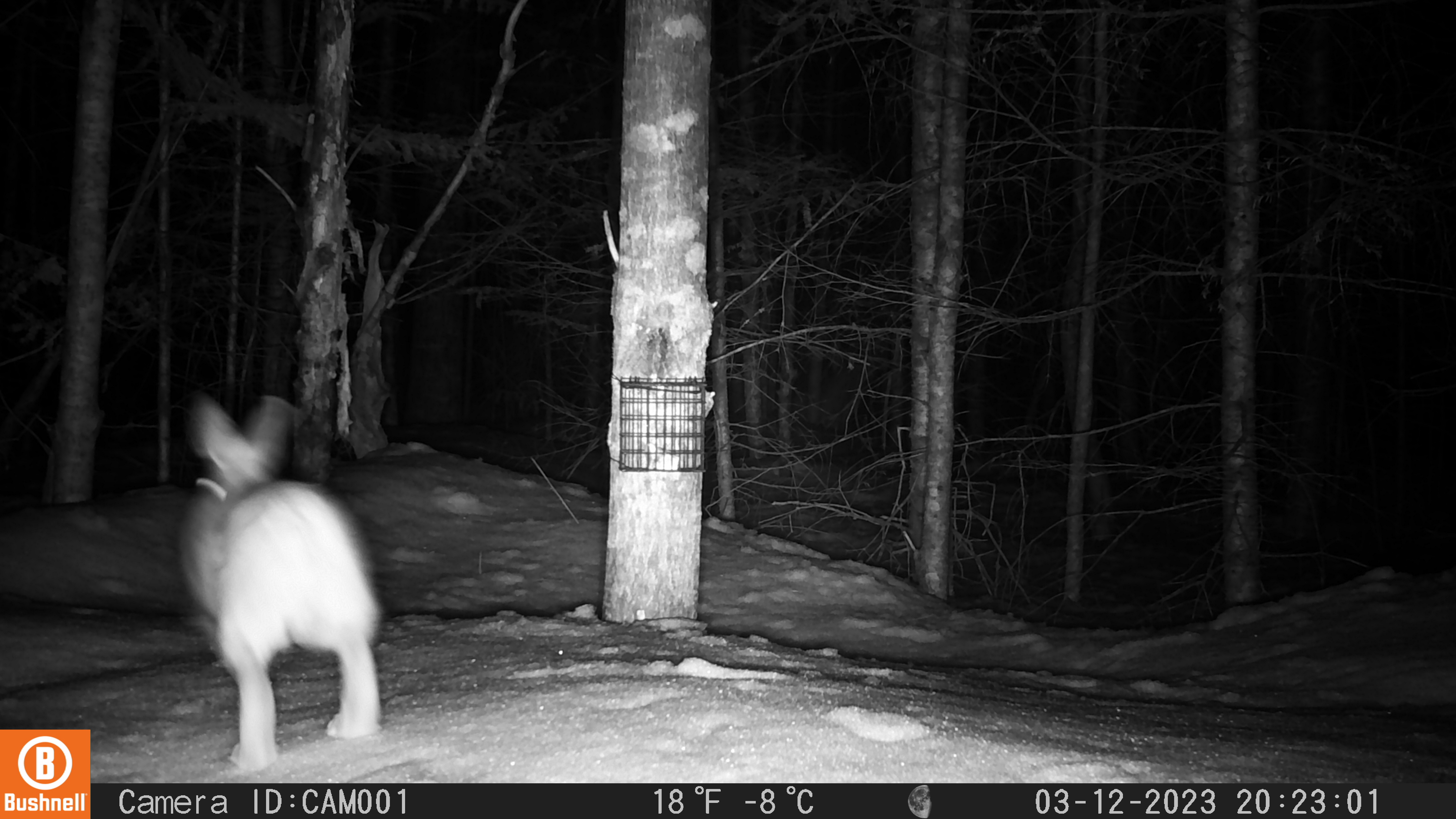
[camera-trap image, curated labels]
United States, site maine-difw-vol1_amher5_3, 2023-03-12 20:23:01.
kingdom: Animalia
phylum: Chordata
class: Mammalia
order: Lagomorpha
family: Leporidae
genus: Lepus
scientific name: Lepus americanus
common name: snowshoe hare